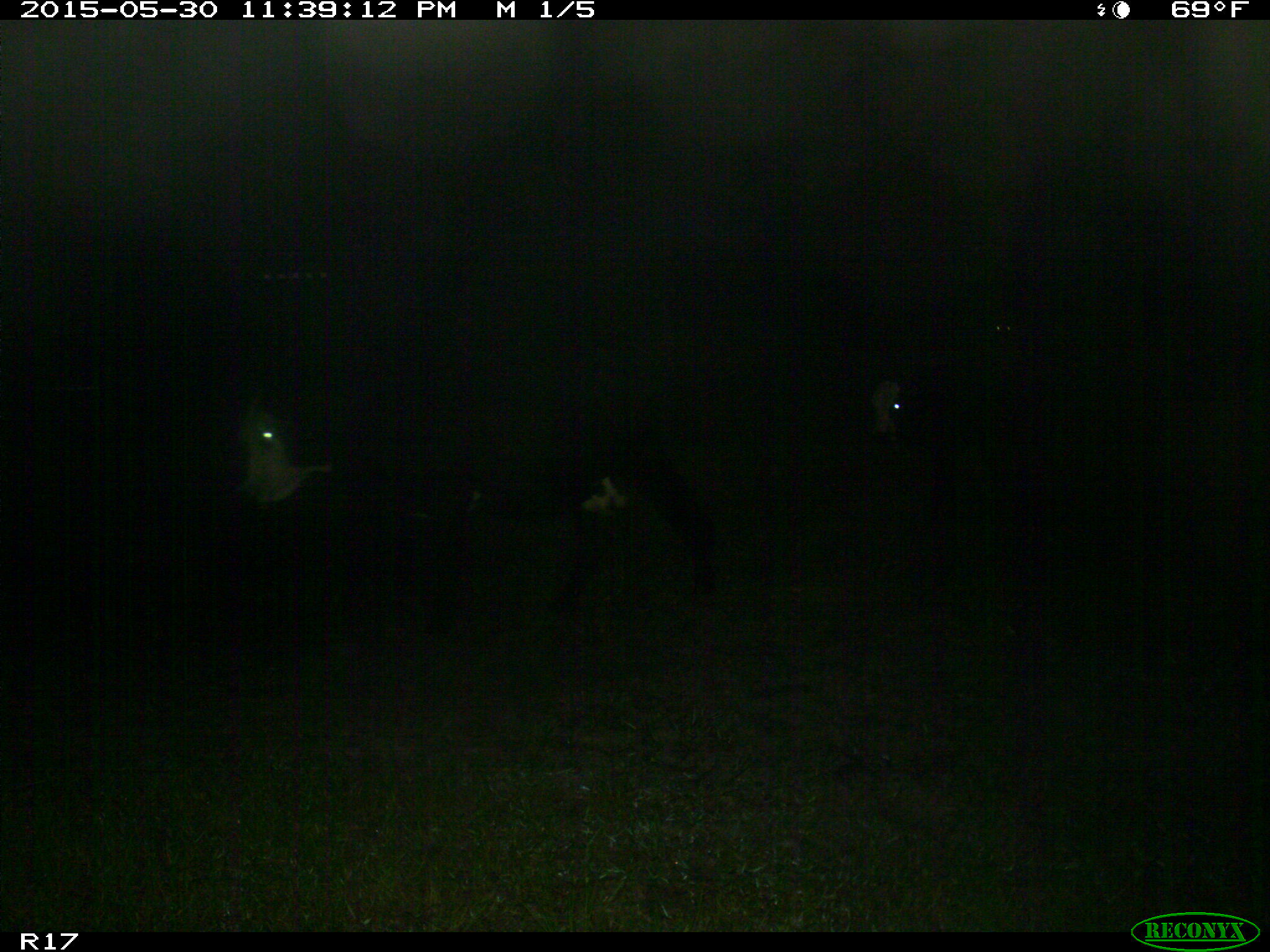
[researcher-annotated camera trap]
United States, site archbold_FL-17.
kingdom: Animalia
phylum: Chordata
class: Mammalia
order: Artiodactyla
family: Bovidae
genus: Bos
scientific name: Bos taurus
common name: domestic cow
Bos taurus (domestic cow).